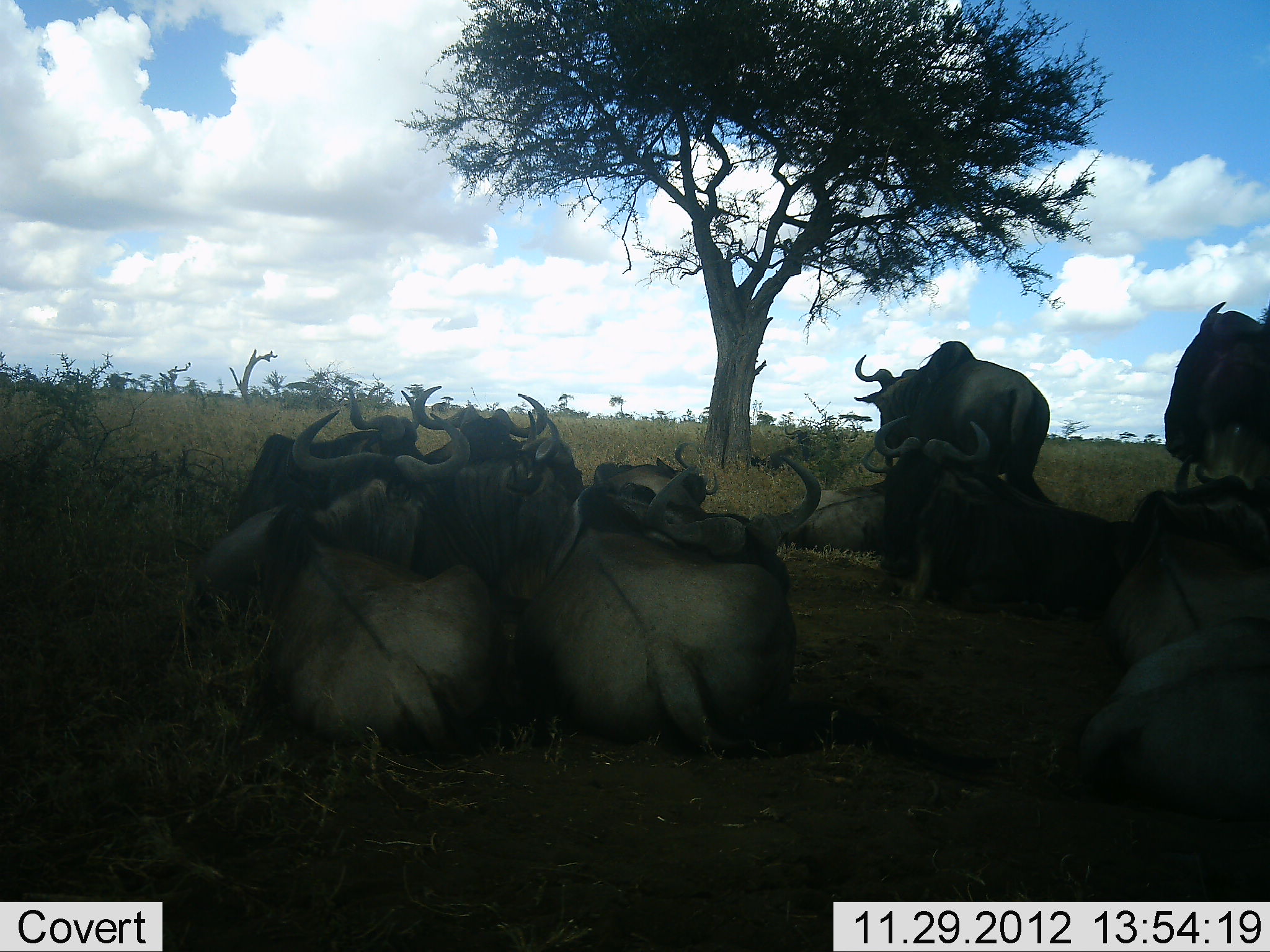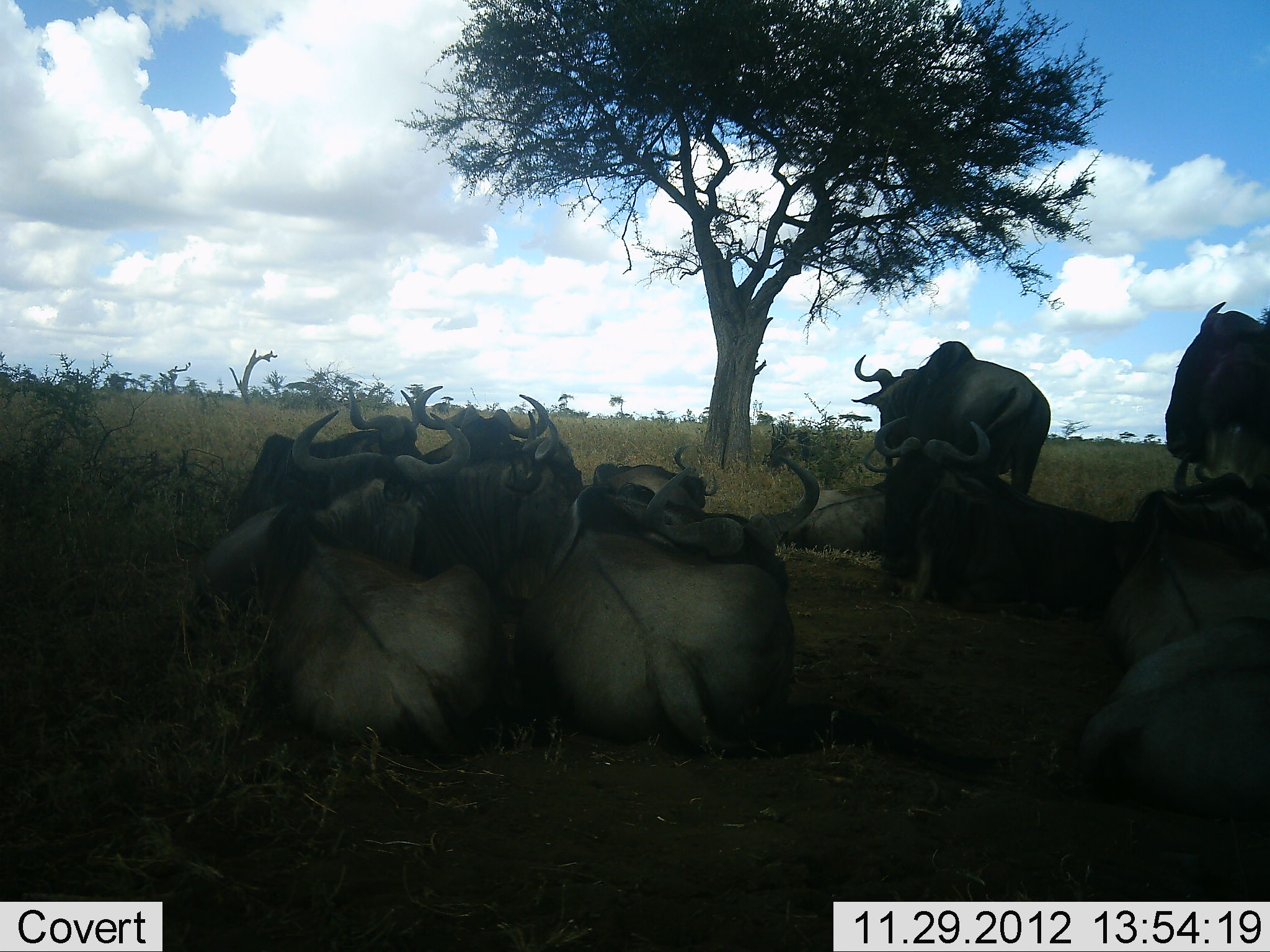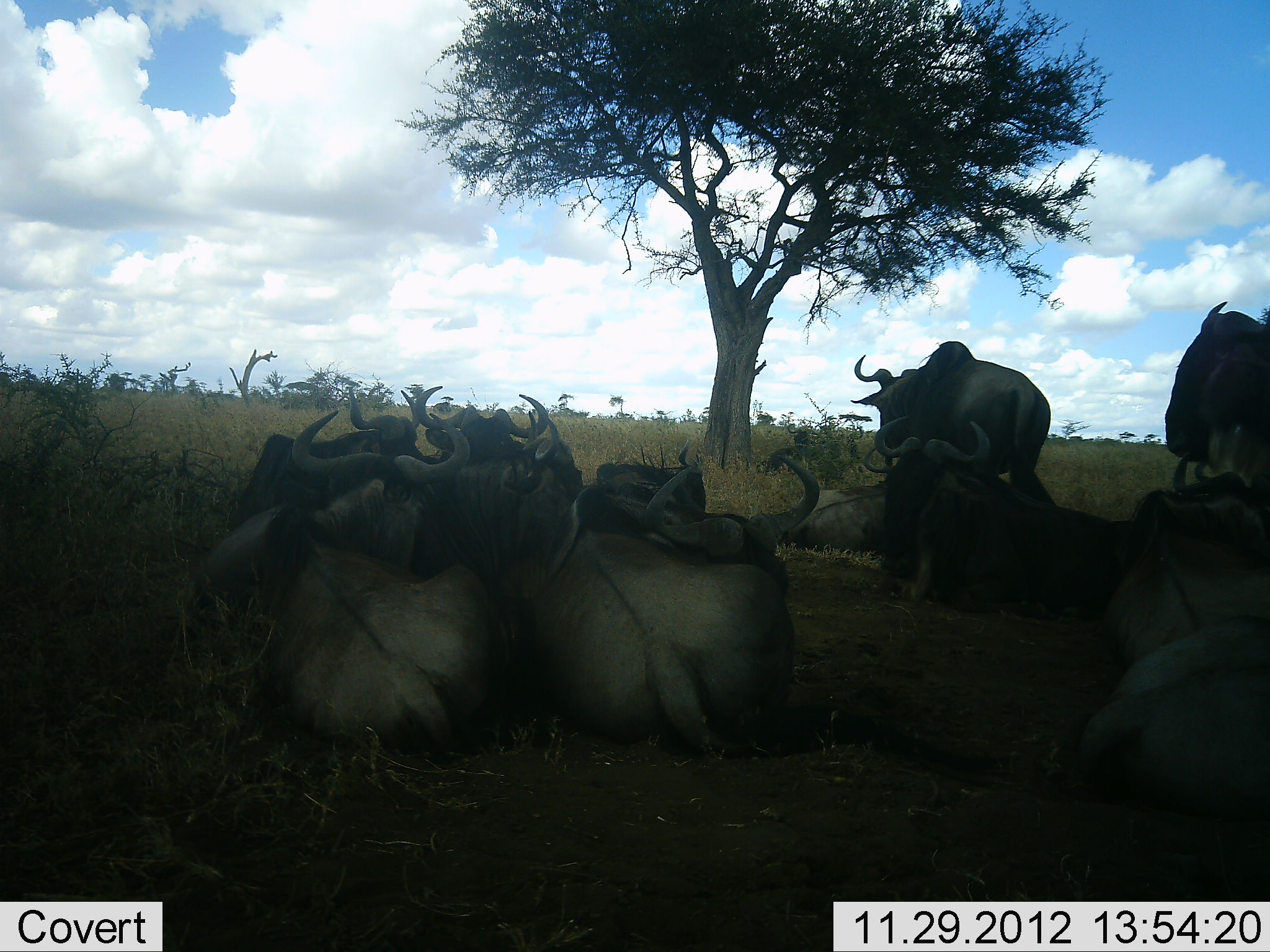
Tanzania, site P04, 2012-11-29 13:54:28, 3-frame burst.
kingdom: Animalia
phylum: Chordata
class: Mammalia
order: Artiodactyla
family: Bovidae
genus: Connochaetes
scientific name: Connochaetes taurinus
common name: blue wildebeest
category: wildebeest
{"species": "wildebeest (blue wildebeest) (Connochaetes taurinus)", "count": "11-50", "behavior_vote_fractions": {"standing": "80%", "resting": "100%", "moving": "10%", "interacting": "0%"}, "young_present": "0%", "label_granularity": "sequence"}